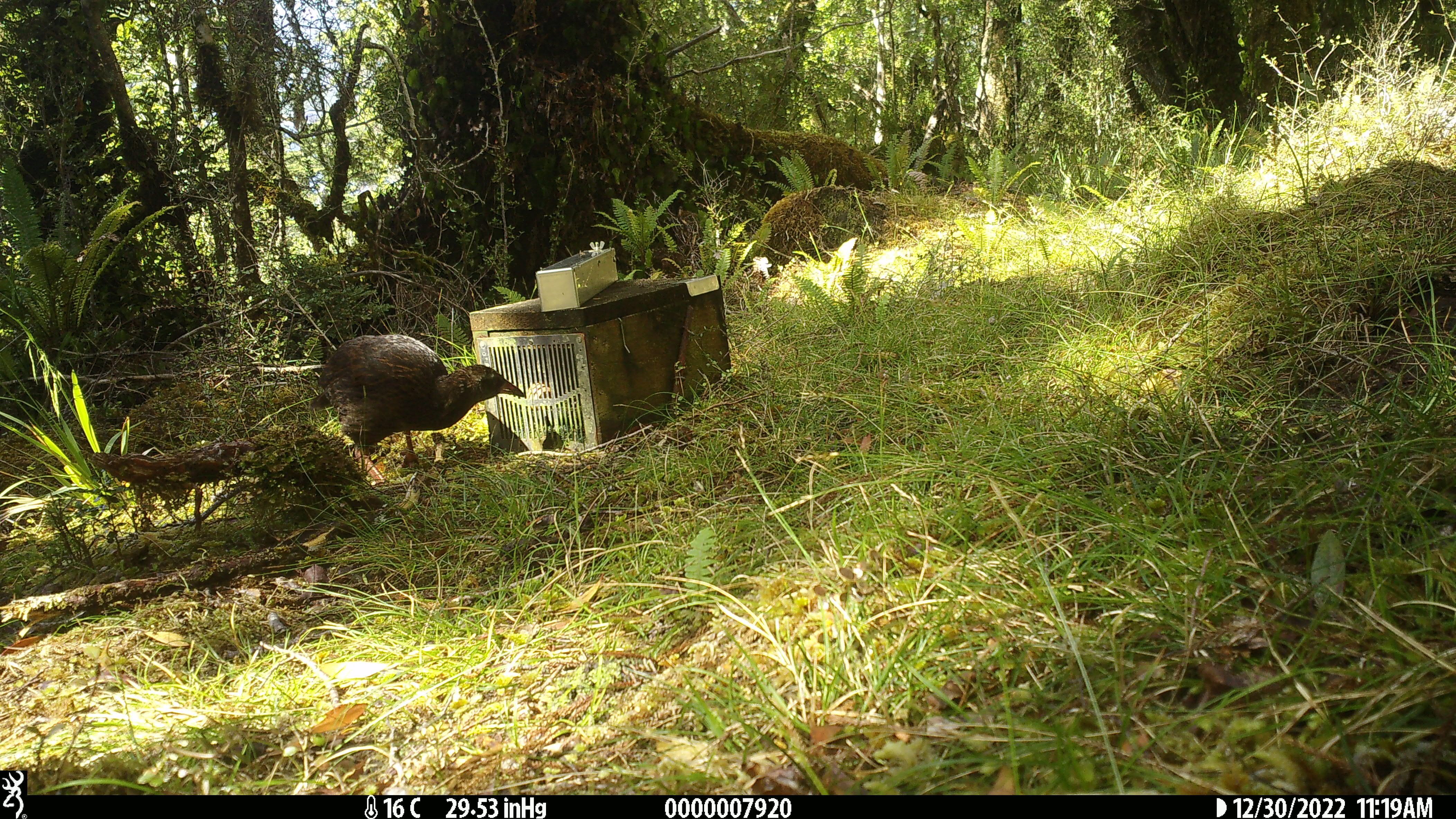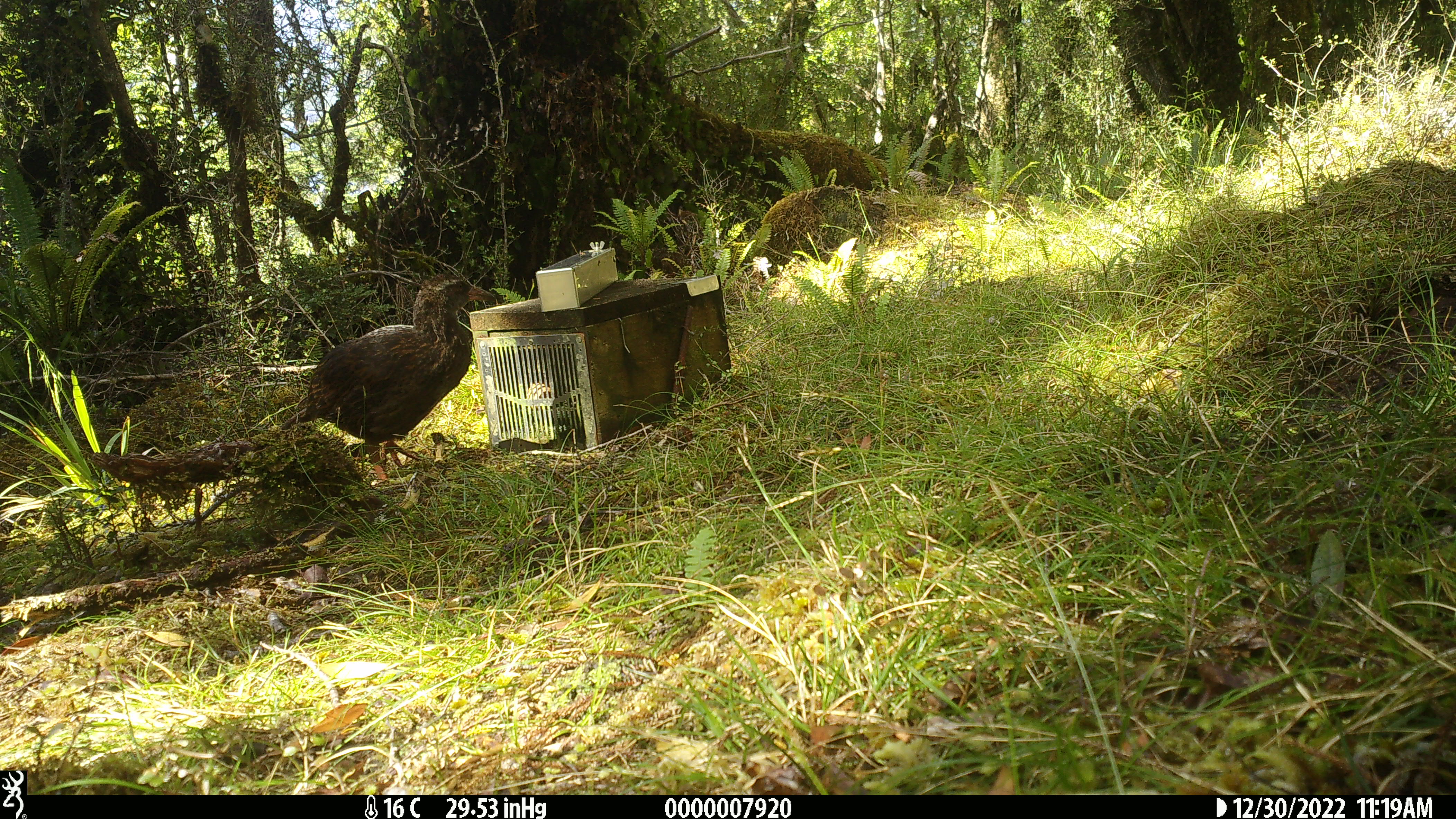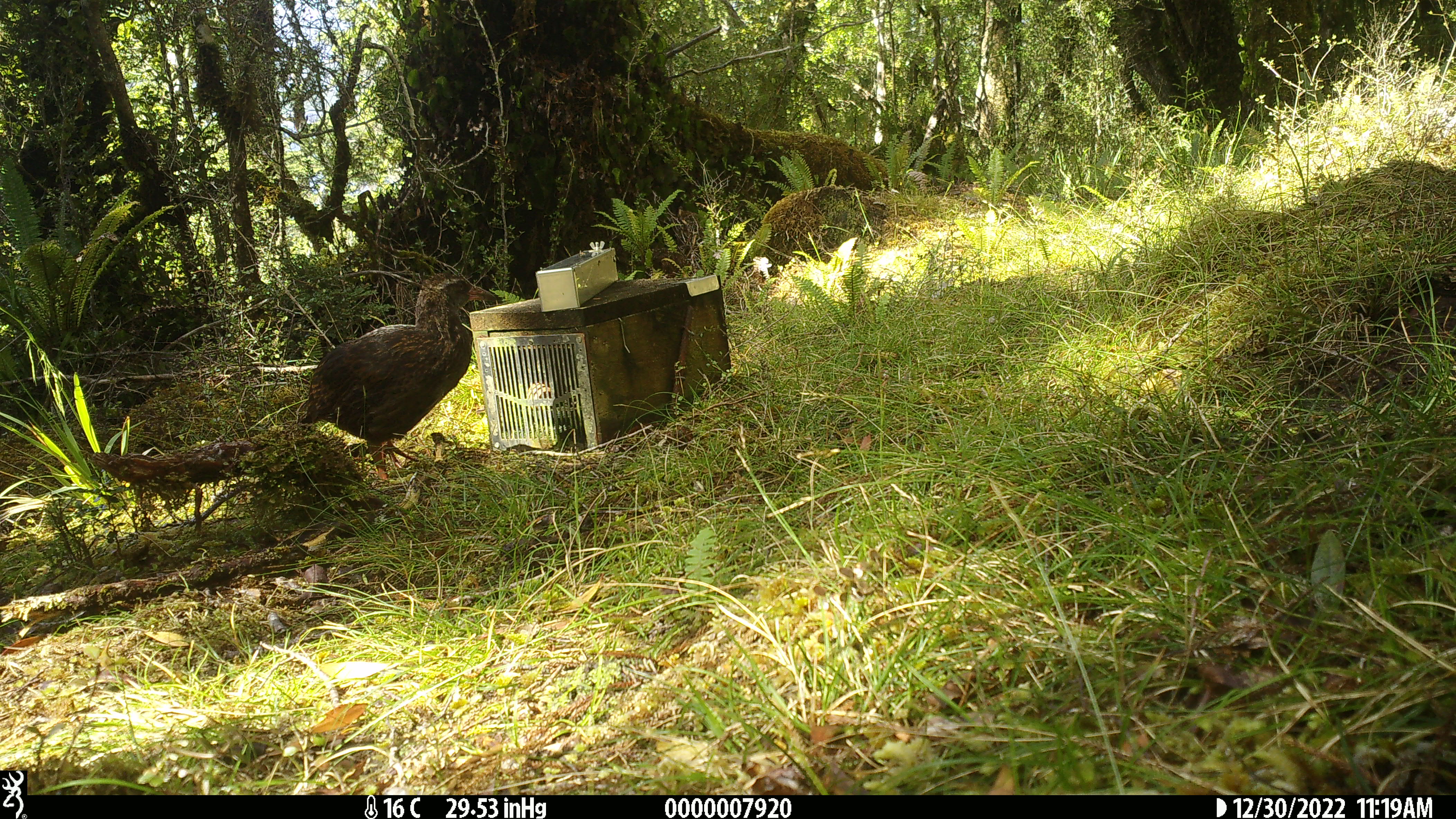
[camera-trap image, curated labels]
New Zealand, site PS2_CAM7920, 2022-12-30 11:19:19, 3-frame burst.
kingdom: Animalia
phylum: Chordata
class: Aves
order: Gruiformes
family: Rallidae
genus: Gallirallus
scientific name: Gallirallus australis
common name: weka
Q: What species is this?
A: Weka (Gallirallus australis).